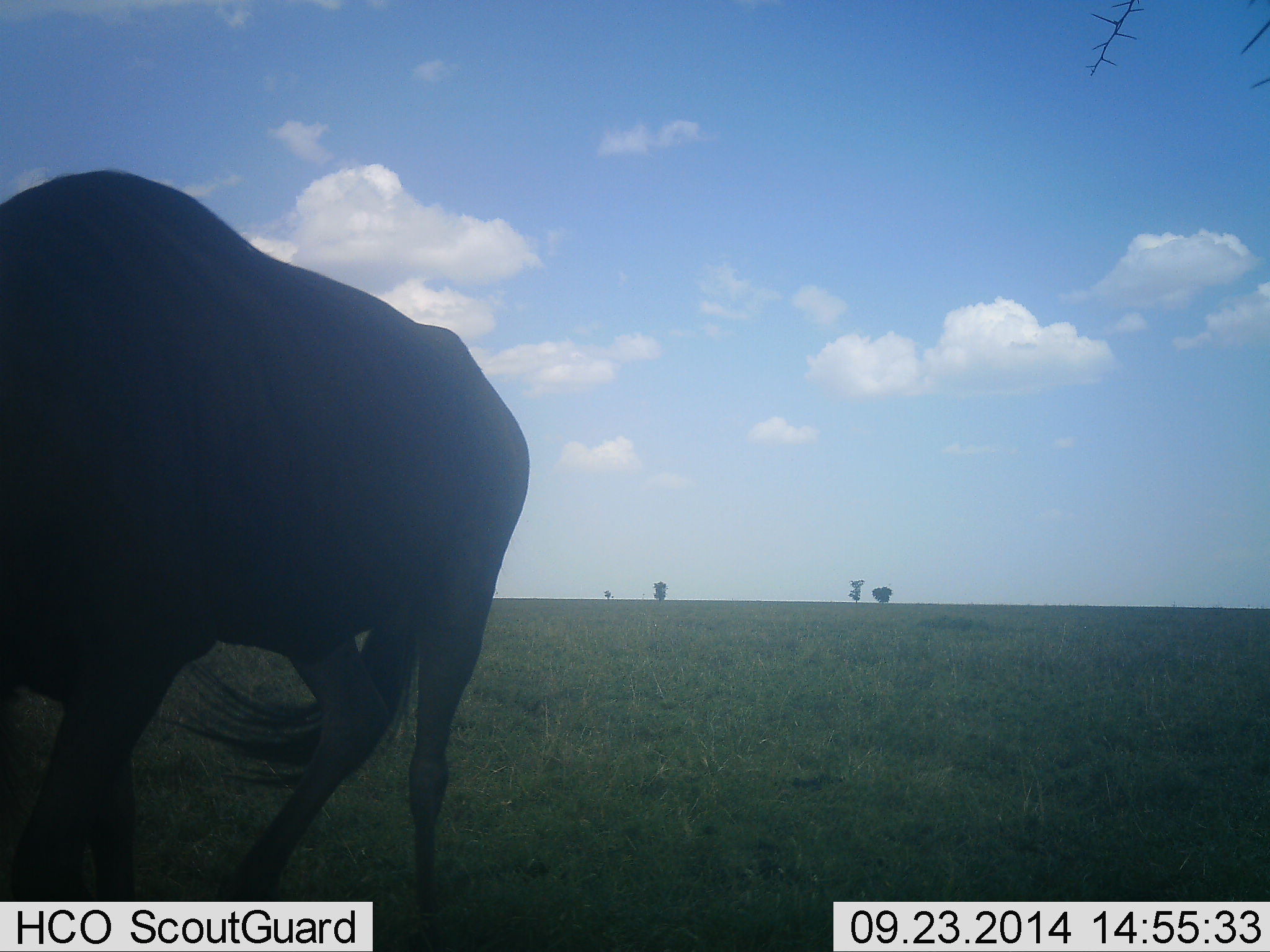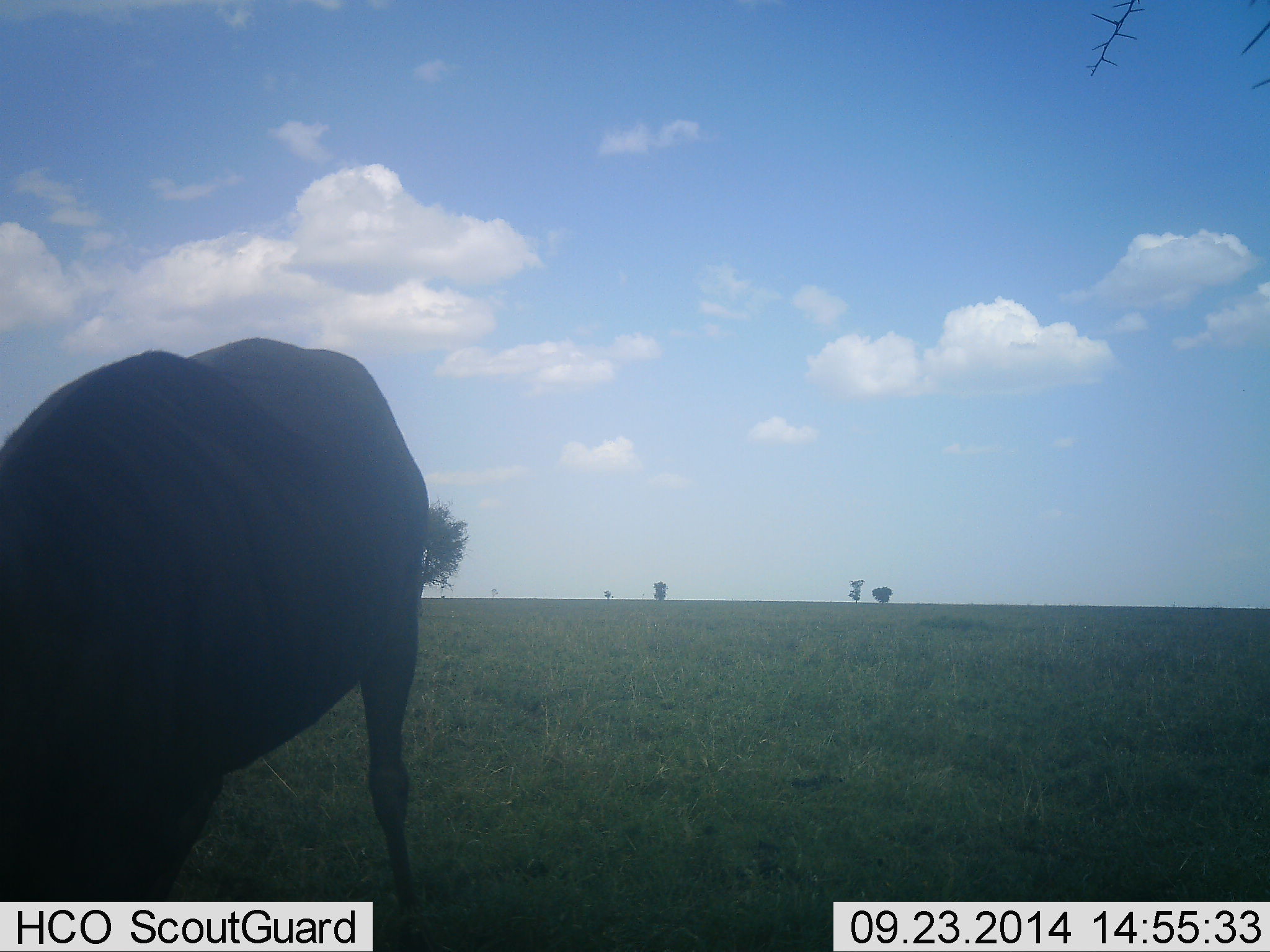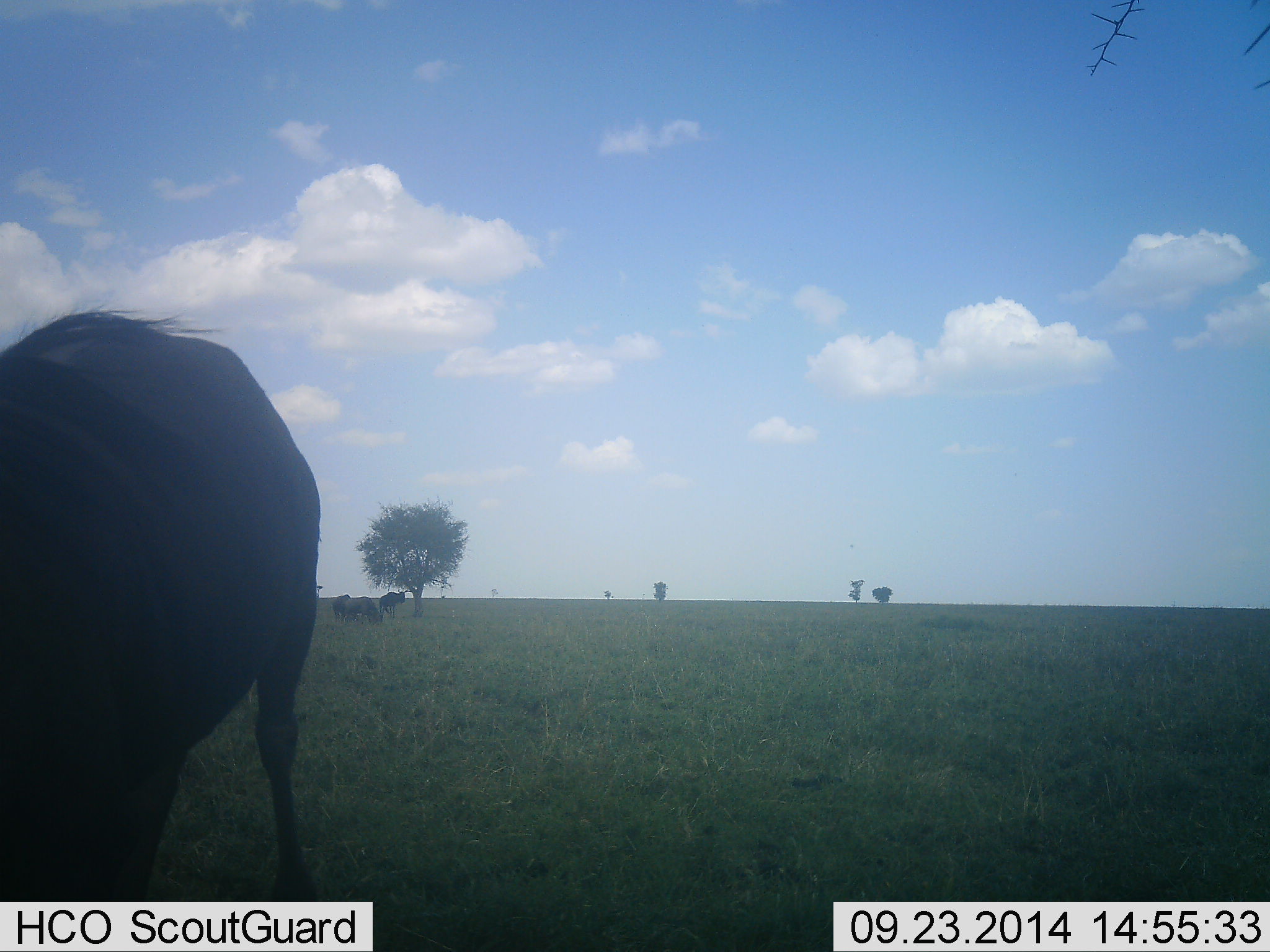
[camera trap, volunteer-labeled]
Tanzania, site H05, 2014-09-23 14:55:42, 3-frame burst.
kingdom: Animalia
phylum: Chordata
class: Mammalia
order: Artiodactyla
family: Bovidae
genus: Connochaetes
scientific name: Connochaetes taurinus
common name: blue wildebeest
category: wildebeest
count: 1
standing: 70%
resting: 10%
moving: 30%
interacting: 10%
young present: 0%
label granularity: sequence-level